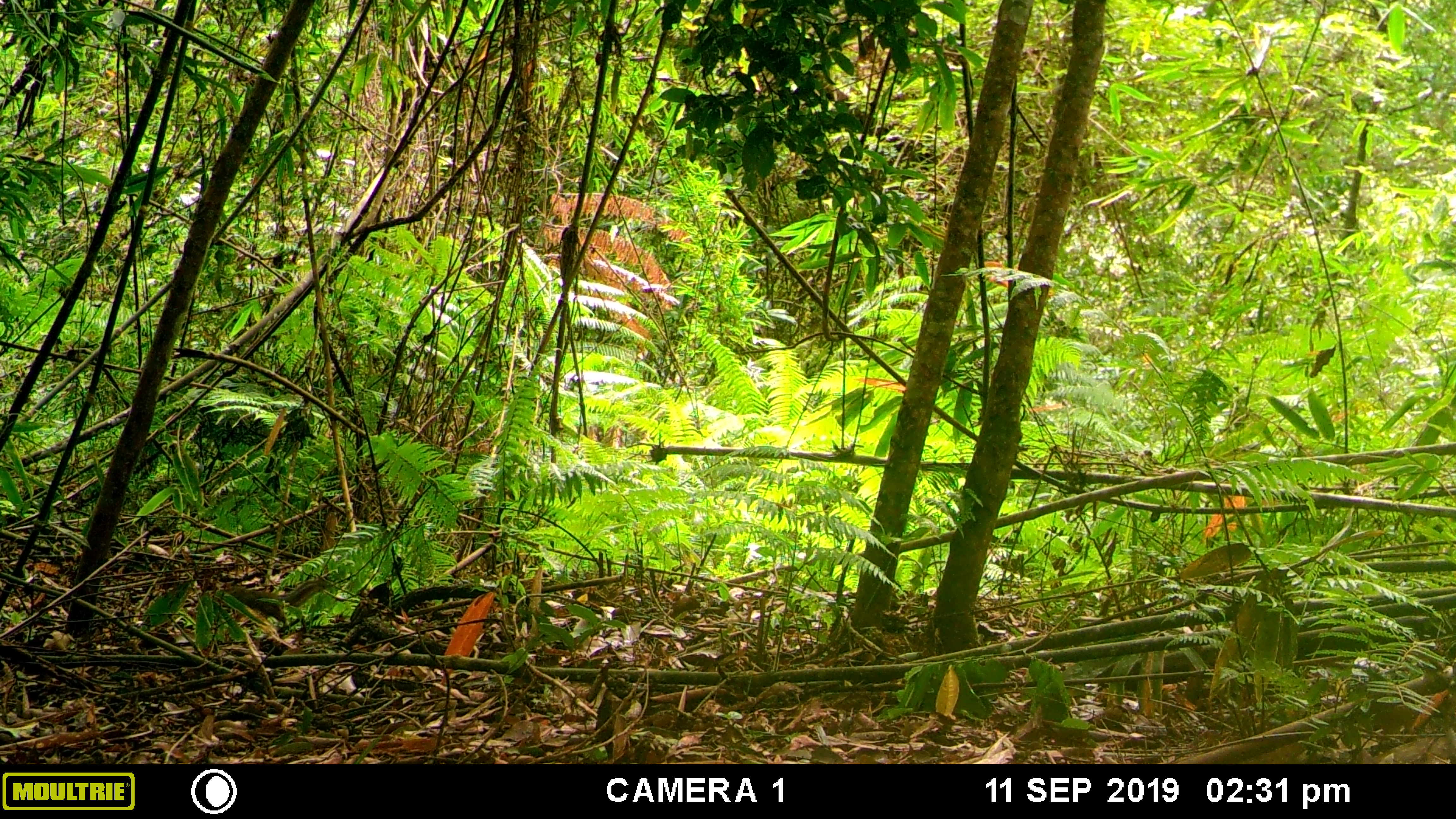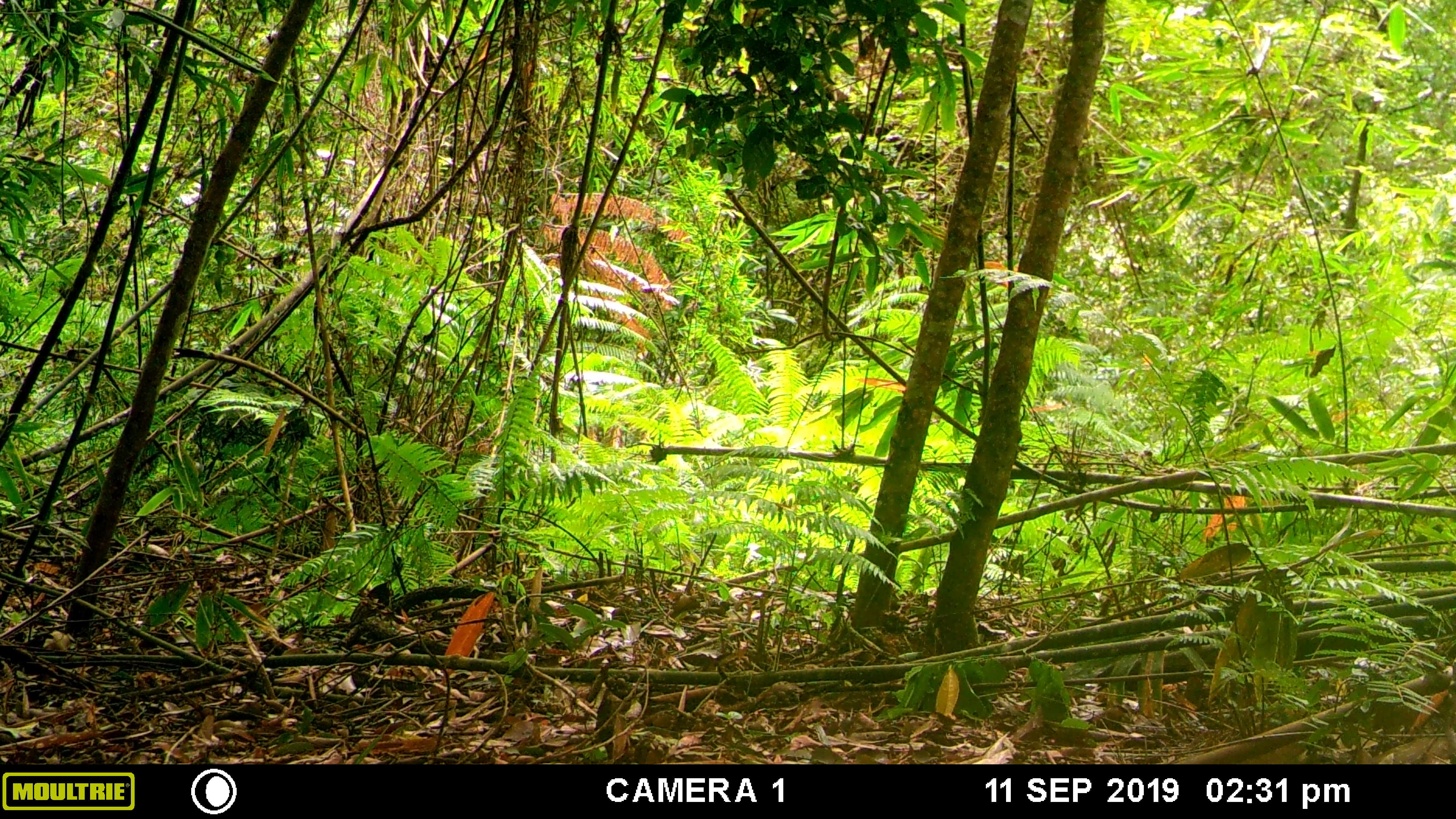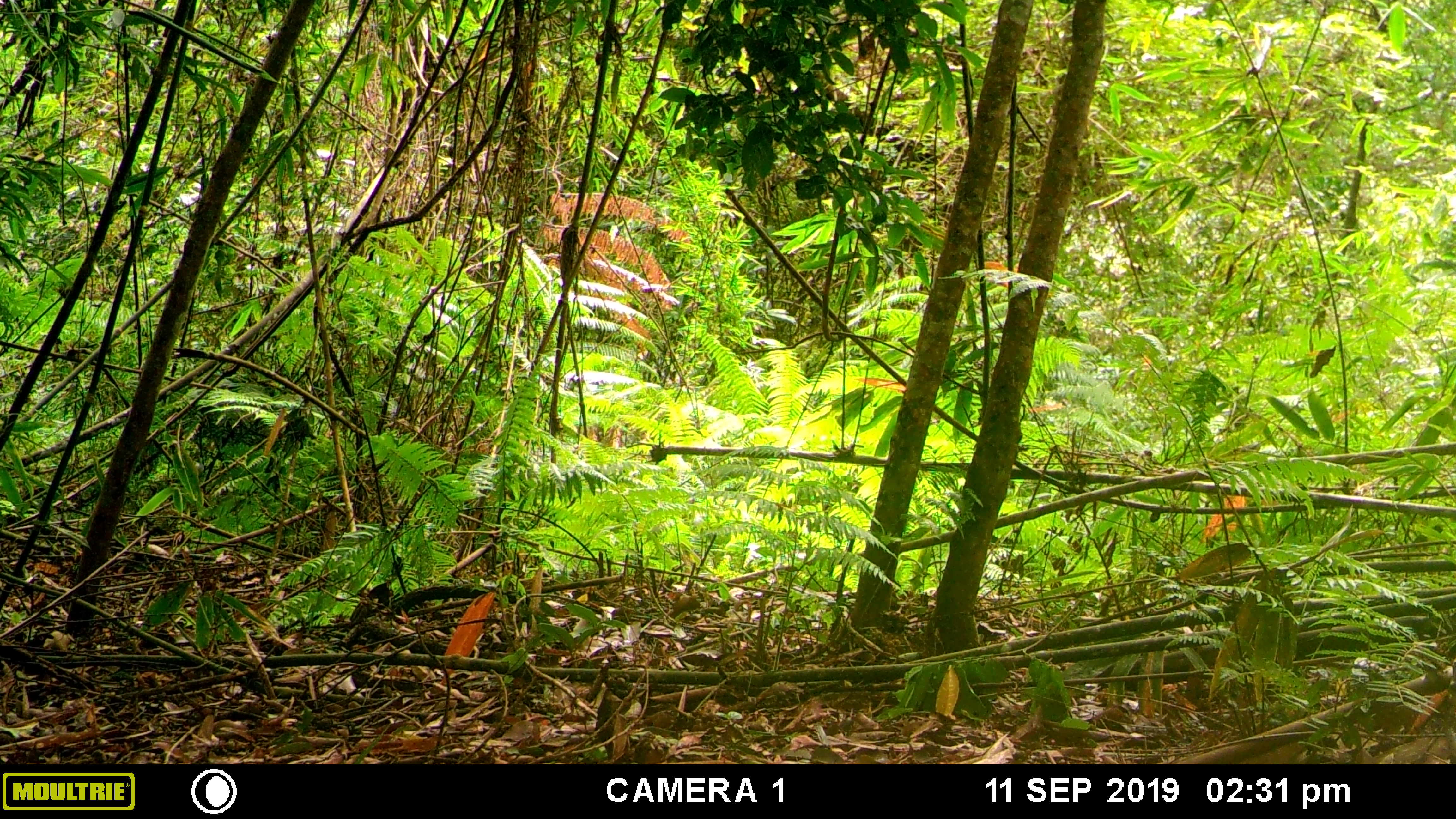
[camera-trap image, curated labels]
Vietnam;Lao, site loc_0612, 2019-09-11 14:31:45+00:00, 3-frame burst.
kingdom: Animalia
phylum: Chordata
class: Mammalia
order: Rodentia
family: Sciuridae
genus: Dremomys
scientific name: Dremomys rufigenis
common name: red-cheeked squirrel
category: red cheeked squirrel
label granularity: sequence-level